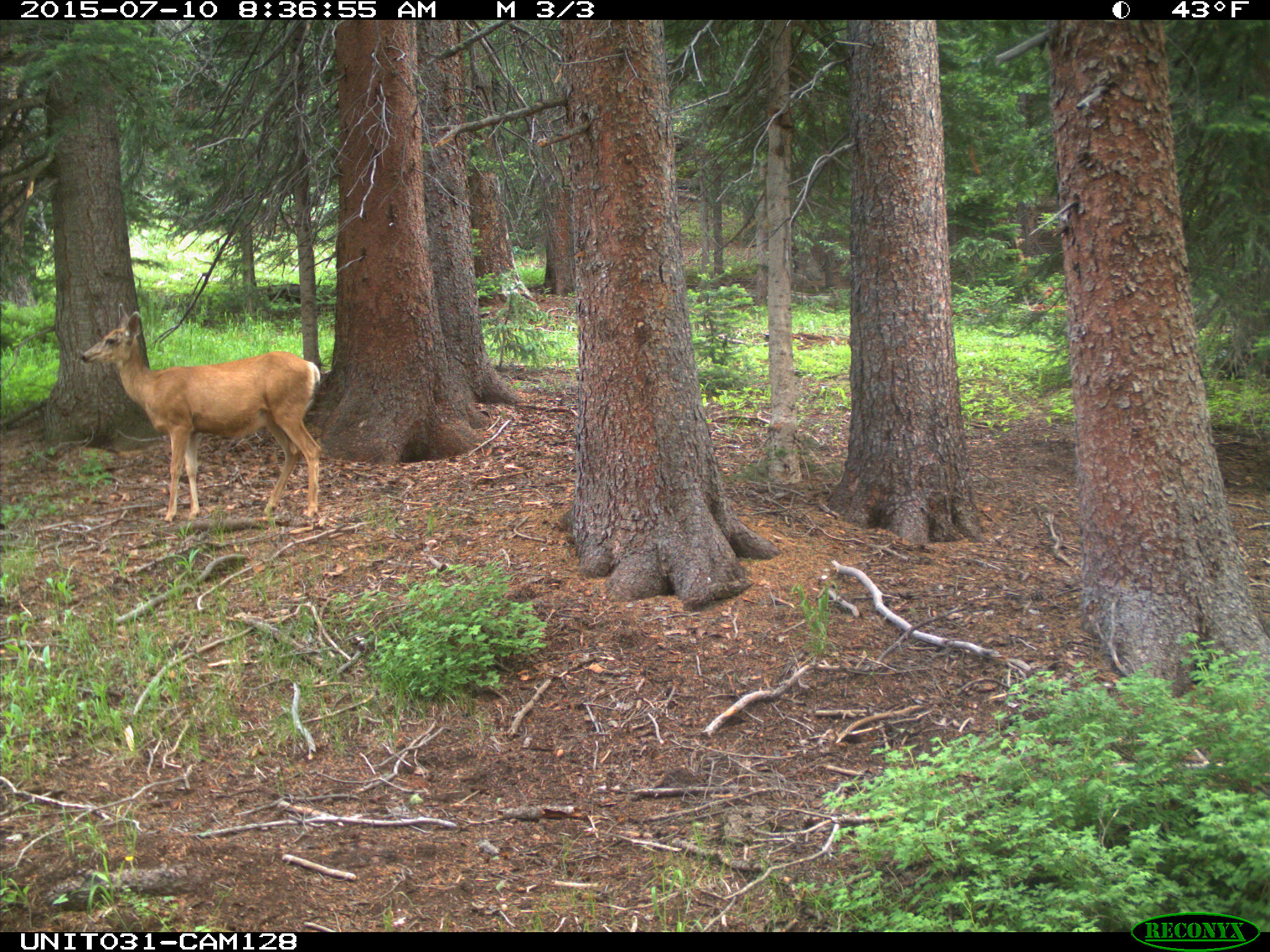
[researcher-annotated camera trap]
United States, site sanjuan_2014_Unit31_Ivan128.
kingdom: Animalia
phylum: Chordata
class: Mammalia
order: Artiodactyla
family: Cervidae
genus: Odocoileus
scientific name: Odocoileus hemionus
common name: mule deer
Odocoileus hemionus (mule deer).